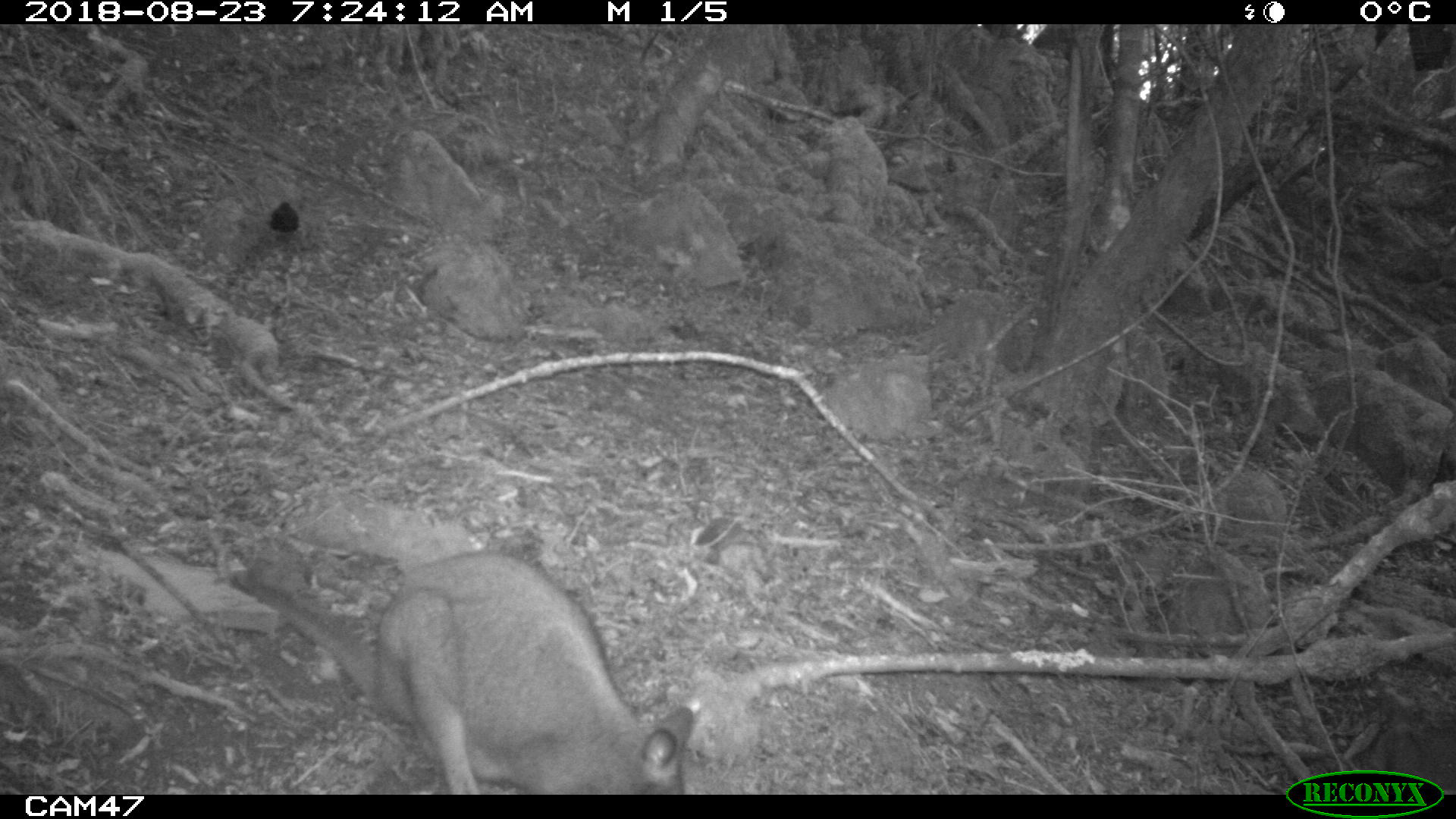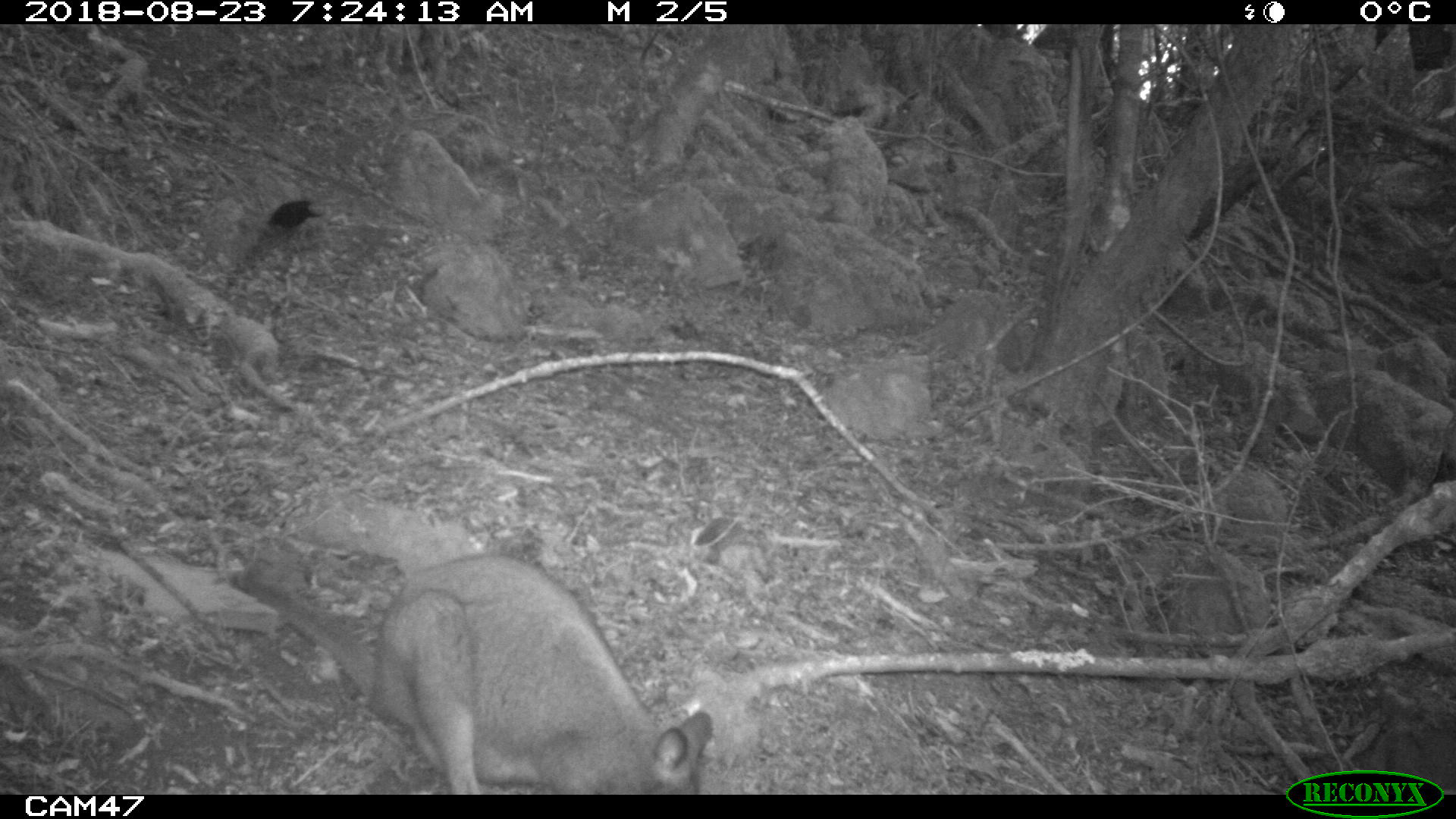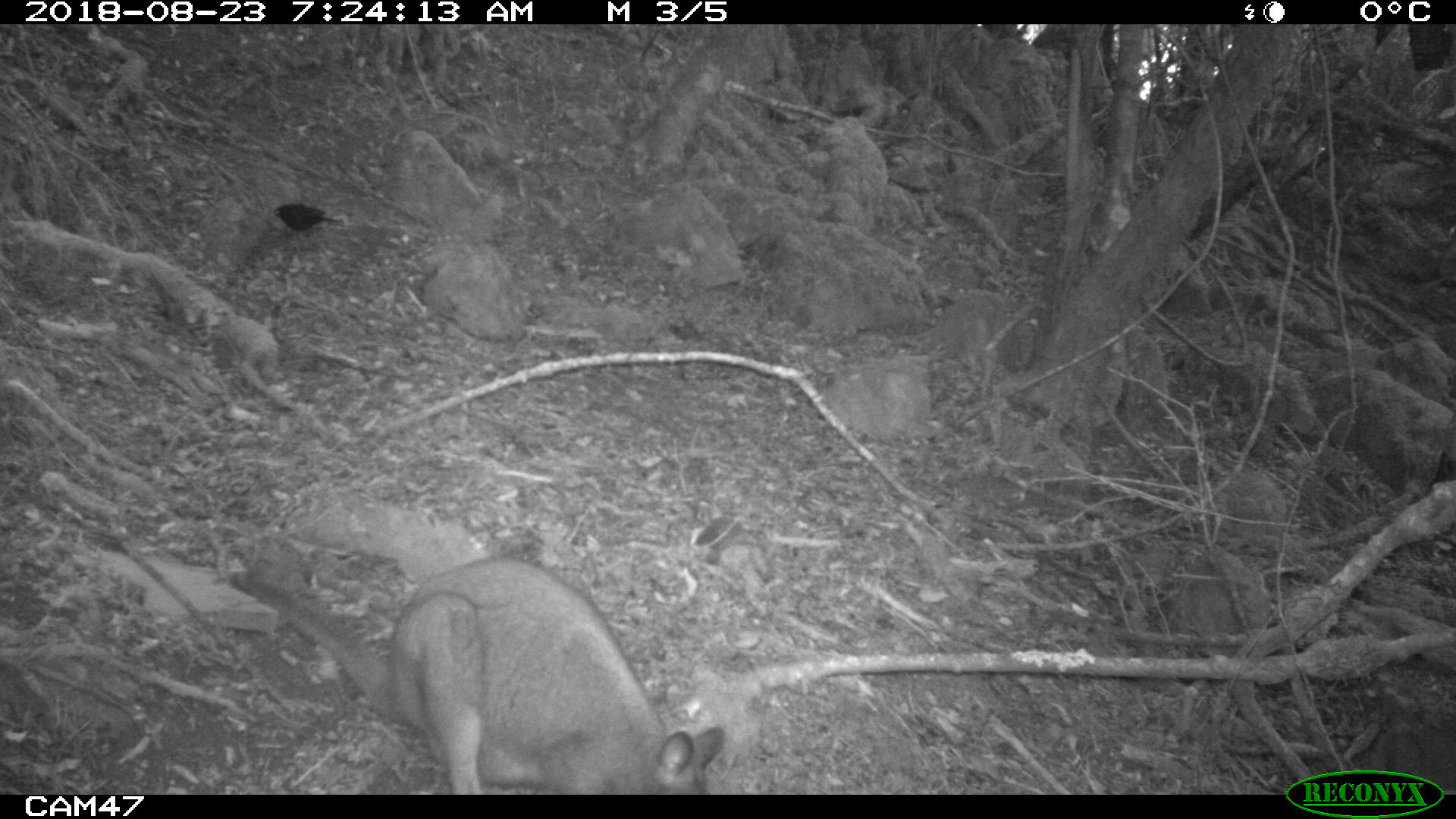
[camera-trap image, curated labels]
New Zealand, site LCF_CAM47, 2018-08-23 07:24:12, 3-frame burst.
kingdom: Animalia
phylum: Chordata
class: Mammalia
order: Diprotodontia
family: Macropodidae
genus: Notamacropus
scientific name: Notamacropus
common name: wallaby